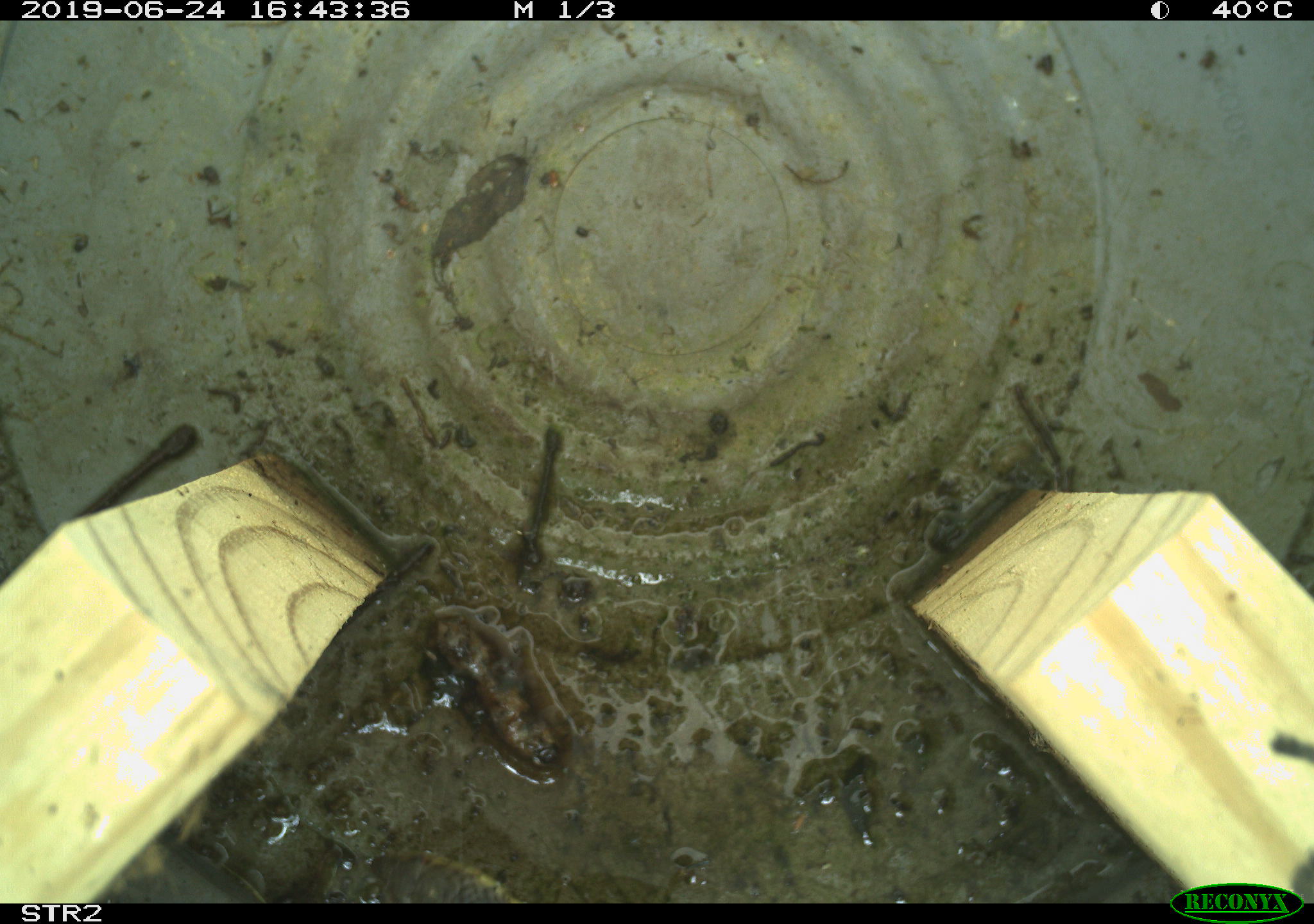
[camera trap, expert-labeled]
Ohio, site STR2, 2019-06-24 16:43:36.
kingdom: Animalia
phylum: Chordata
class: Reptilia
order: Squamata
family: Colubridae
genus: Thamnophis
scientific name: Thamnophis sirtalis sirtalis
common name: eastern gartersnake